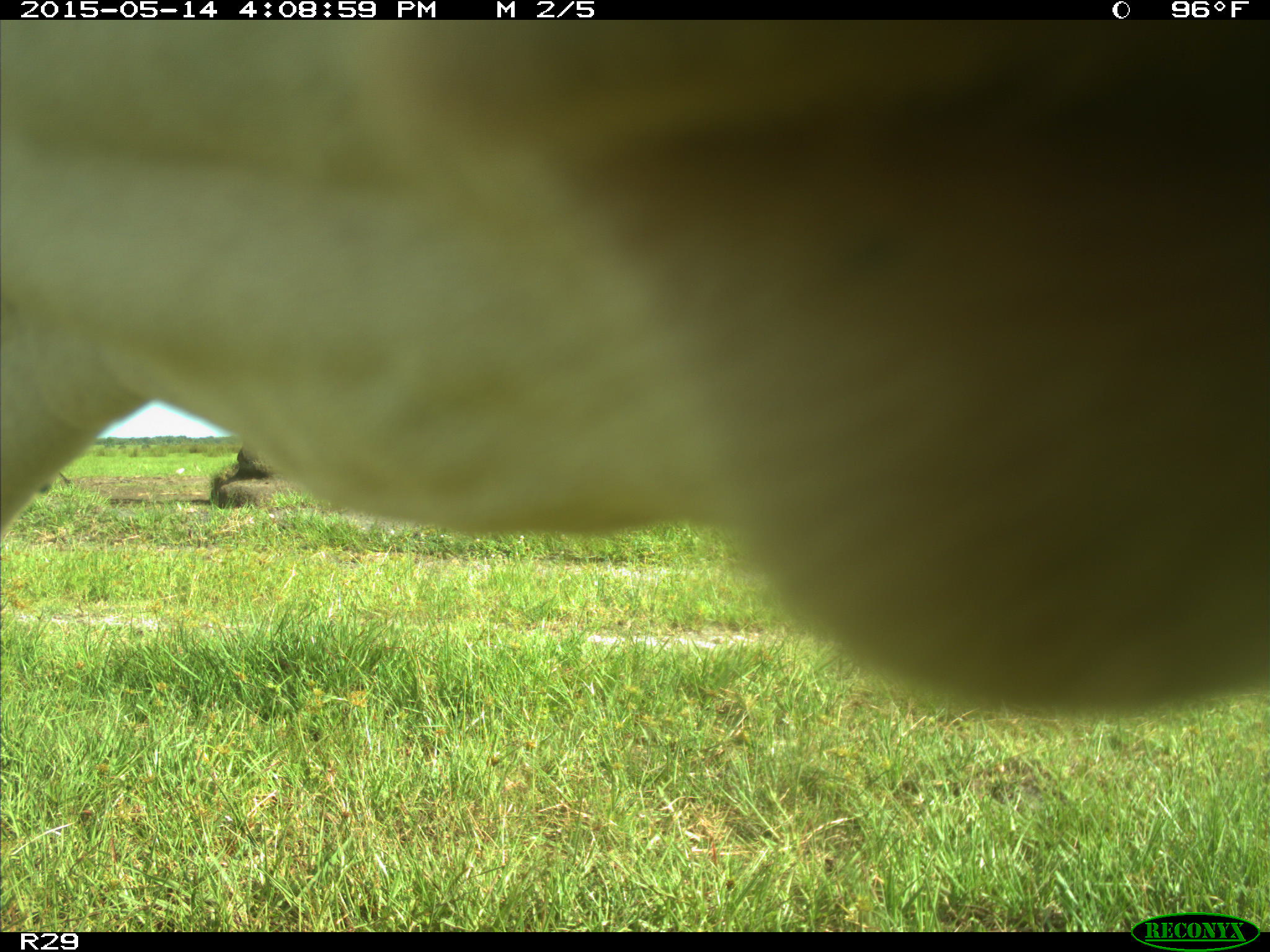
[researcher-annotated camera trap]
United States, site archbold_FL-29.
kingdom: Animalia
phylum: Chordata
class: Mammalia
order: Artiodactyla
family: Bovidae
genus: Bos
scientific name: Bos taurus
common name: domestic cow